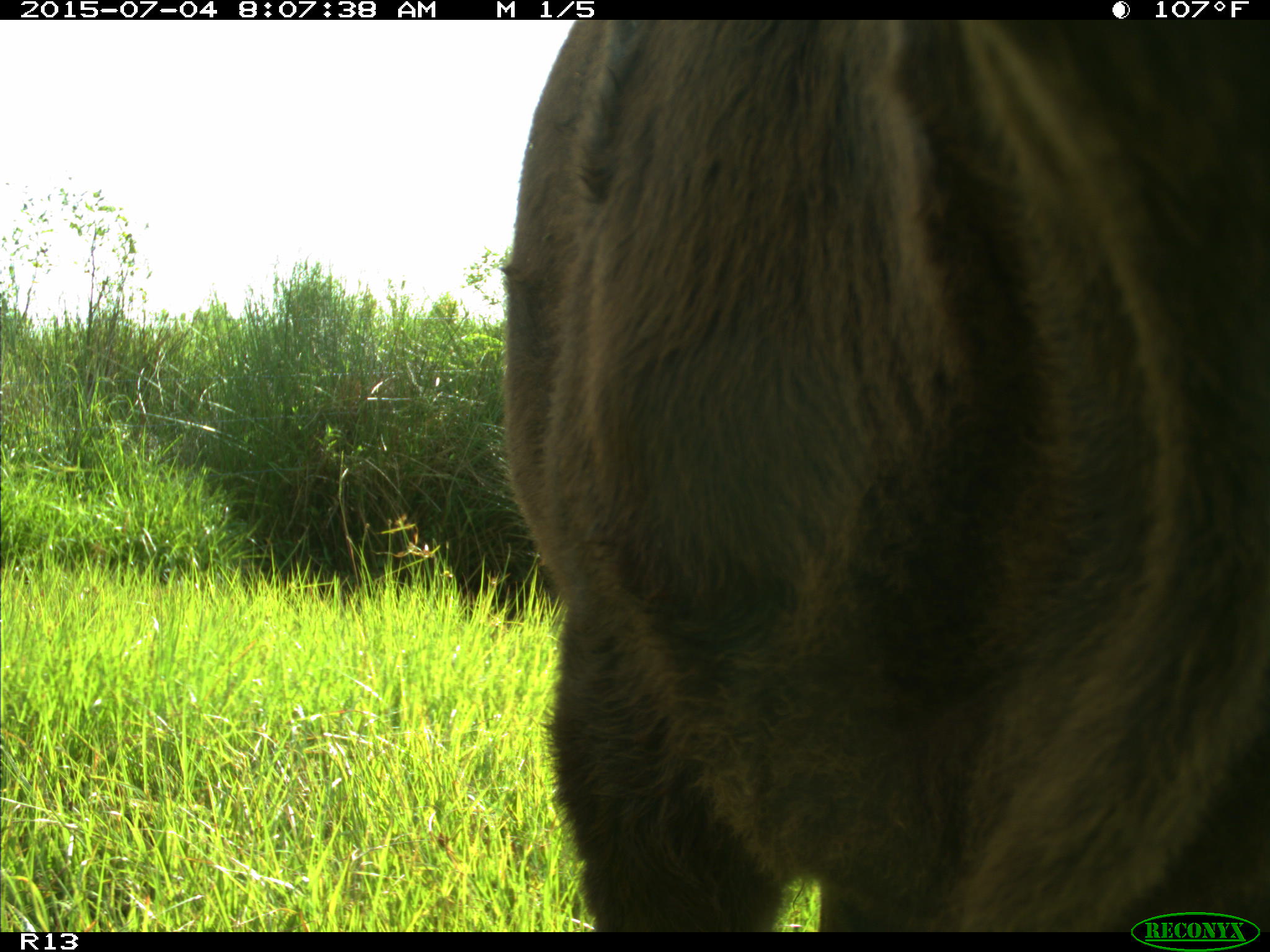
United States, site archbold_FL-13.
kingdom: Animalia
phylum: Chordata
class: Mammalia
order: Artiodactyla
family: Bovidae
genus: Bos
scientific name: Bos taurus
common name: domestic cow